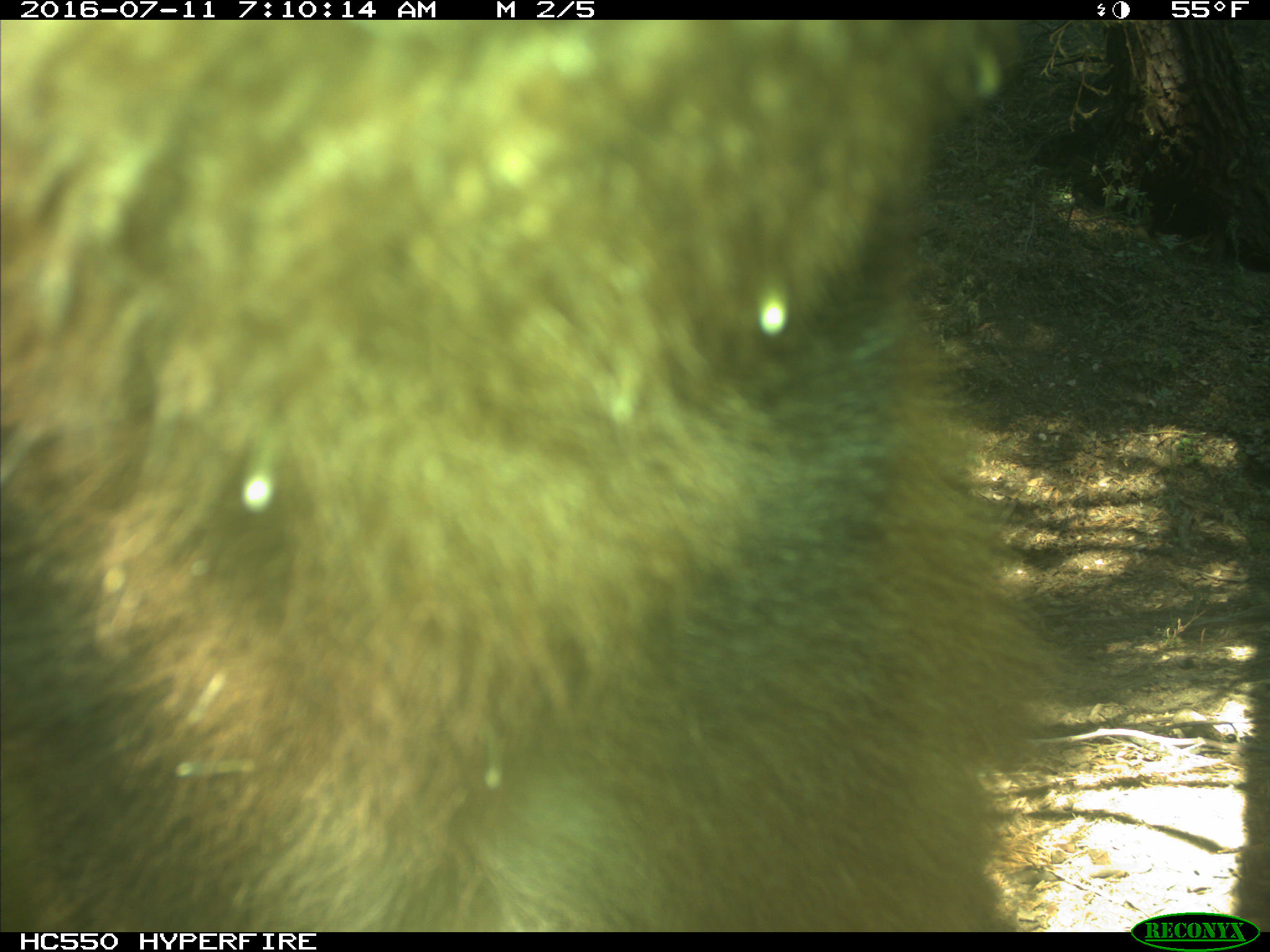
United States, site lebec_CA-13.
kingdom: Animalia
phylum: Chordata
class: Mammalia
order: Carnivora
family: Ursidae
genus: Ursus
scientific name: Ursus americanus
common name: american black bear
Ursus americanus (american black bear).